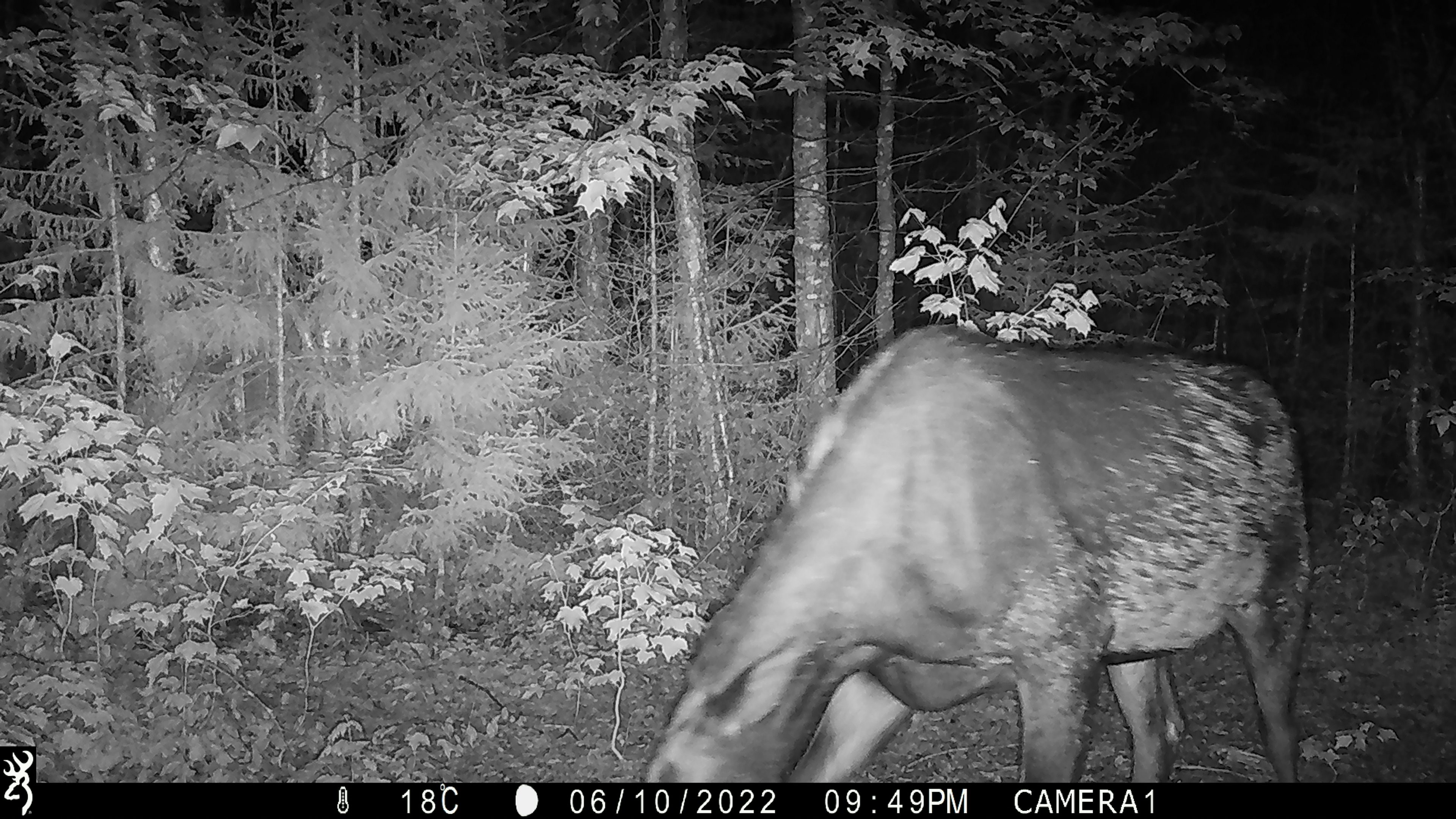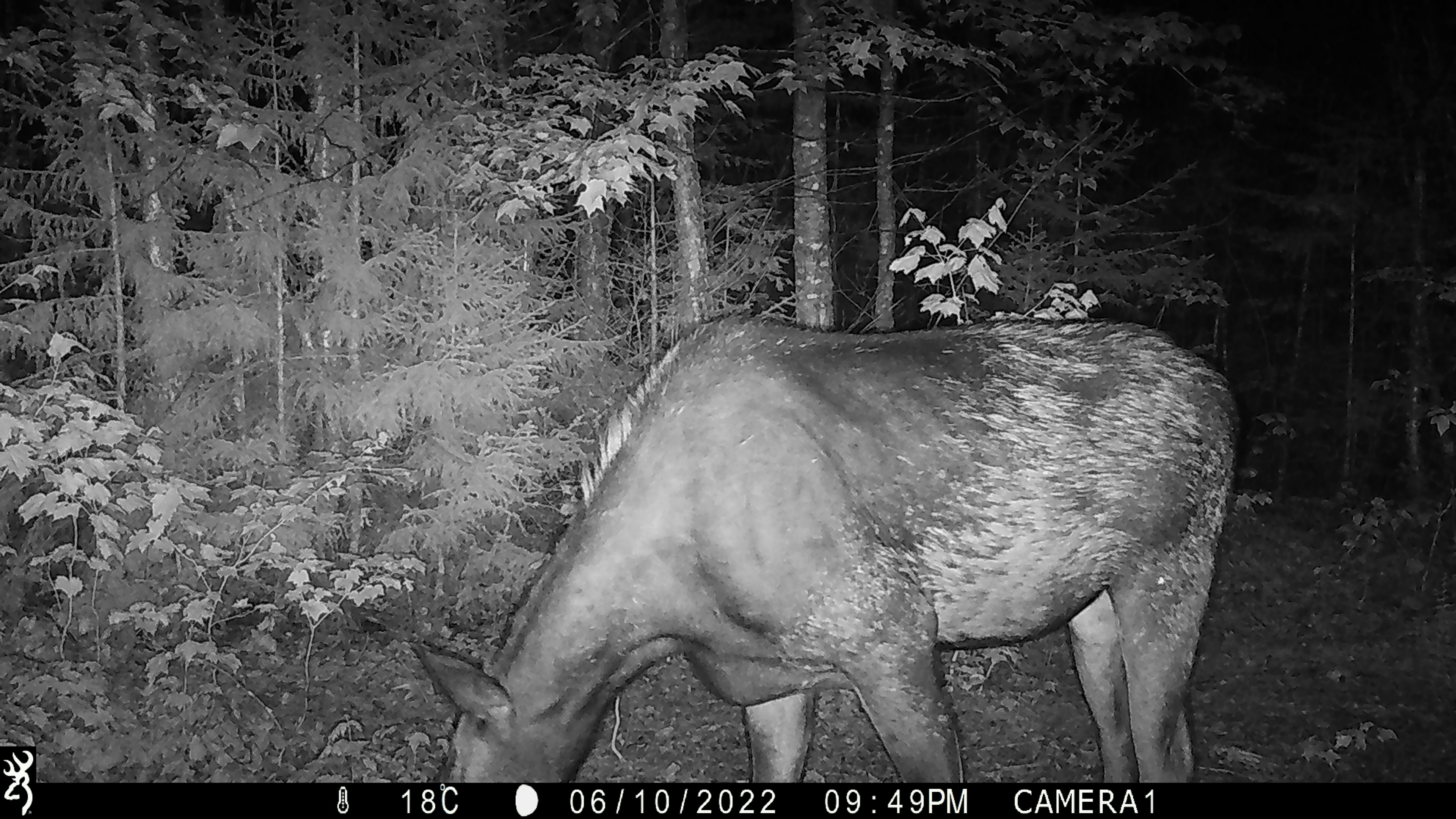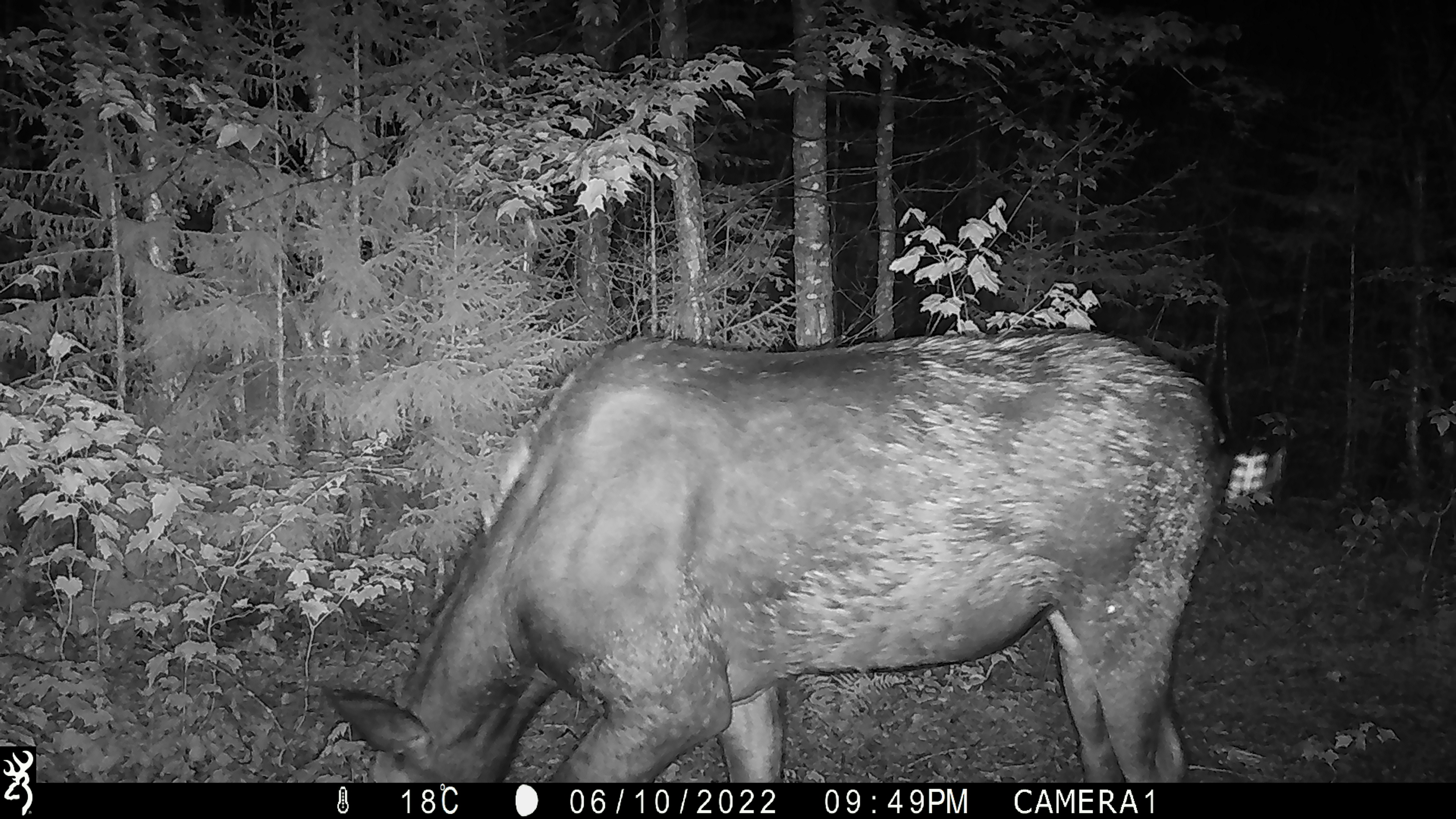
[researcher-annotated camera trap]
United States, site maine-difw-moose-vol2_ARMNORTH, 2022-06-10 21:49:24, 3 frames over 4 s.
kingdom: Animalia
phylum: Chordata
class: Mammalia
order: Artiodactyla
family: Cervidae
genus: Alces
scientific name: Alces alces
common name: moose